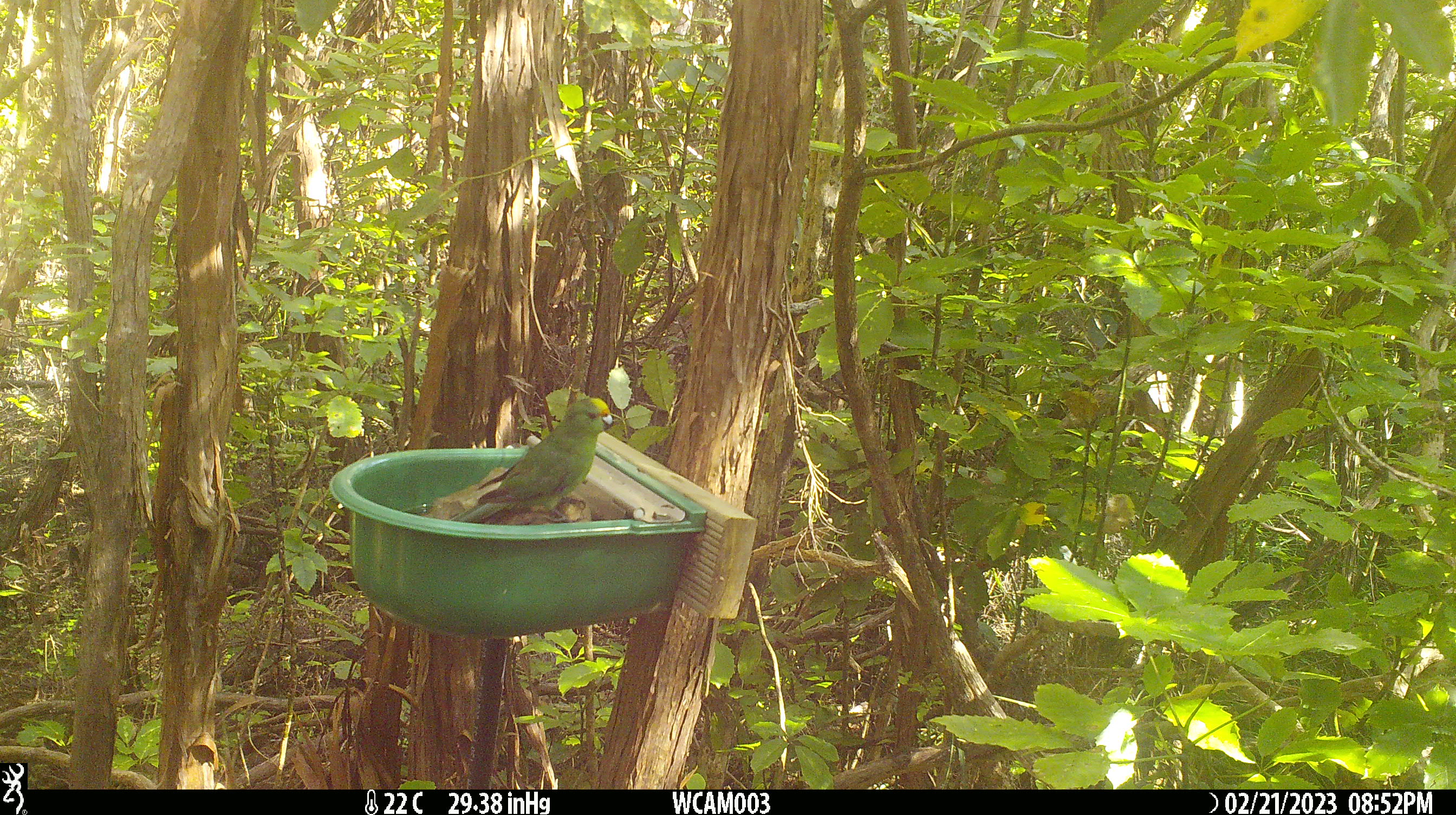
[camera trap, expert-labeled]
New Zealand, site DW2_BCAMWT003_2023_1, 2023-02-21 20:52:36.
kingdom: Animalia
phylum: Chordata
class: Aves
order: Psittaciformes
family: Psittaculidae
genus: Cyanoramphus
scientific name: Cyanoramphus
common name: parakeet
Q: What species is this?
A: Parakeet (Cyanoramphus).